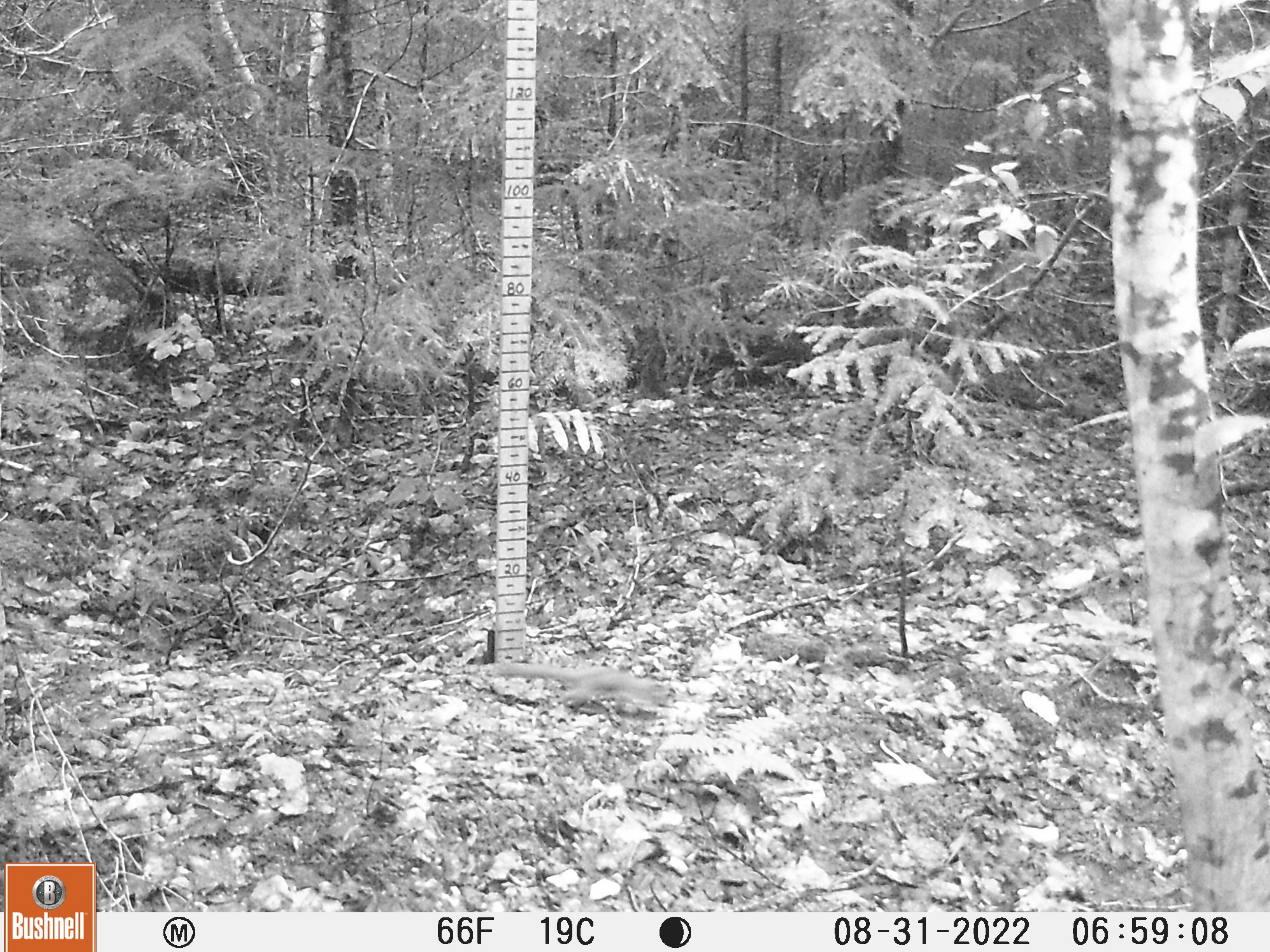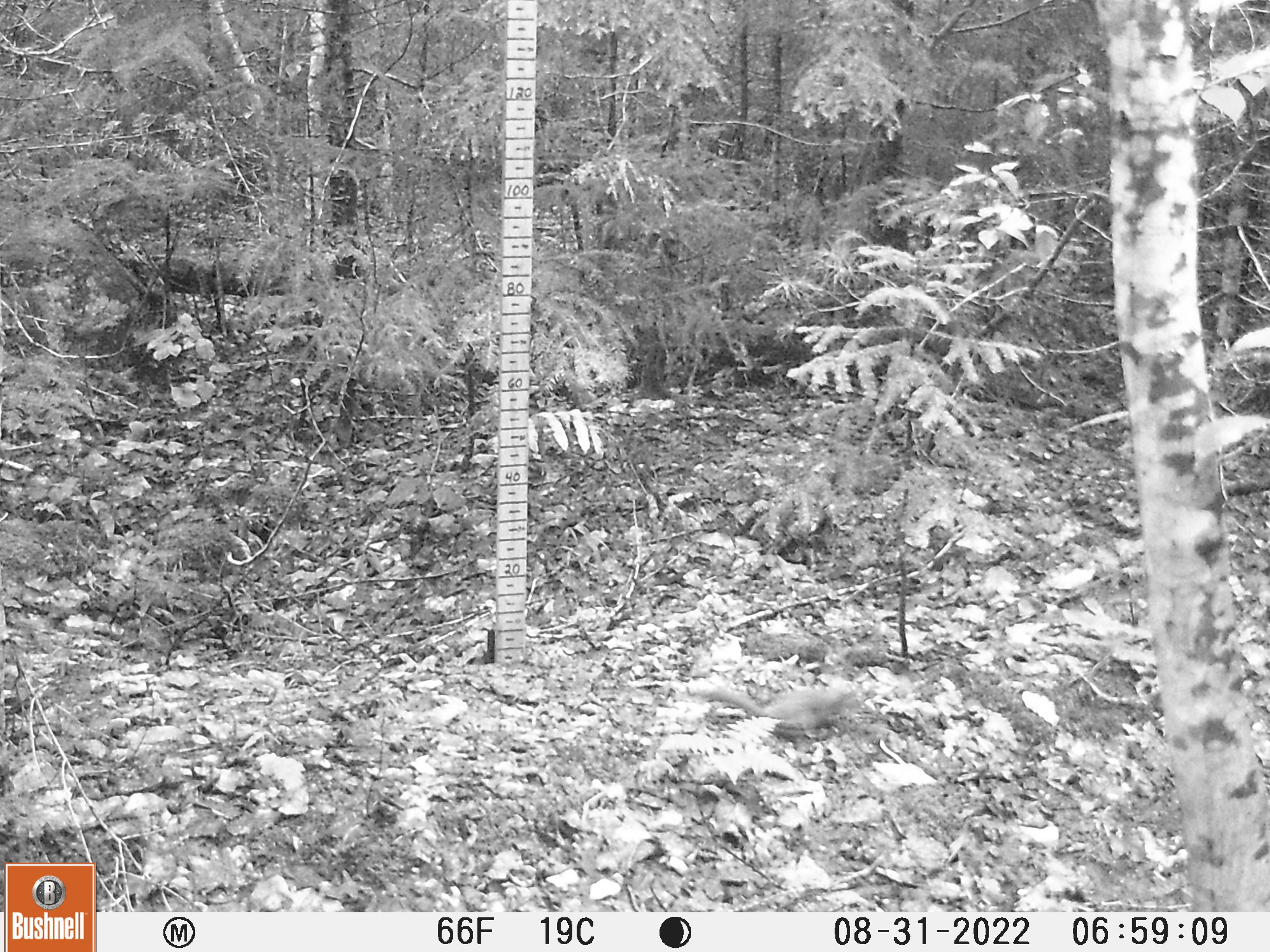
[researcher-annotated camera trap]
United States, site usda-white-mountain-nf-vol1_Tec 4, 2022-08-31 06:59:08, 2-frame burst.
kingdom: Animalia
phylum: Chordata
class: Mammalia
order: Rodentia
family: Sciuridae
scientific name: Sciuridae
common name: squirrel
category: squirrel sp.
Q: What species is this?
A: Squirrel sp. (squirrel) (Sciuridae).